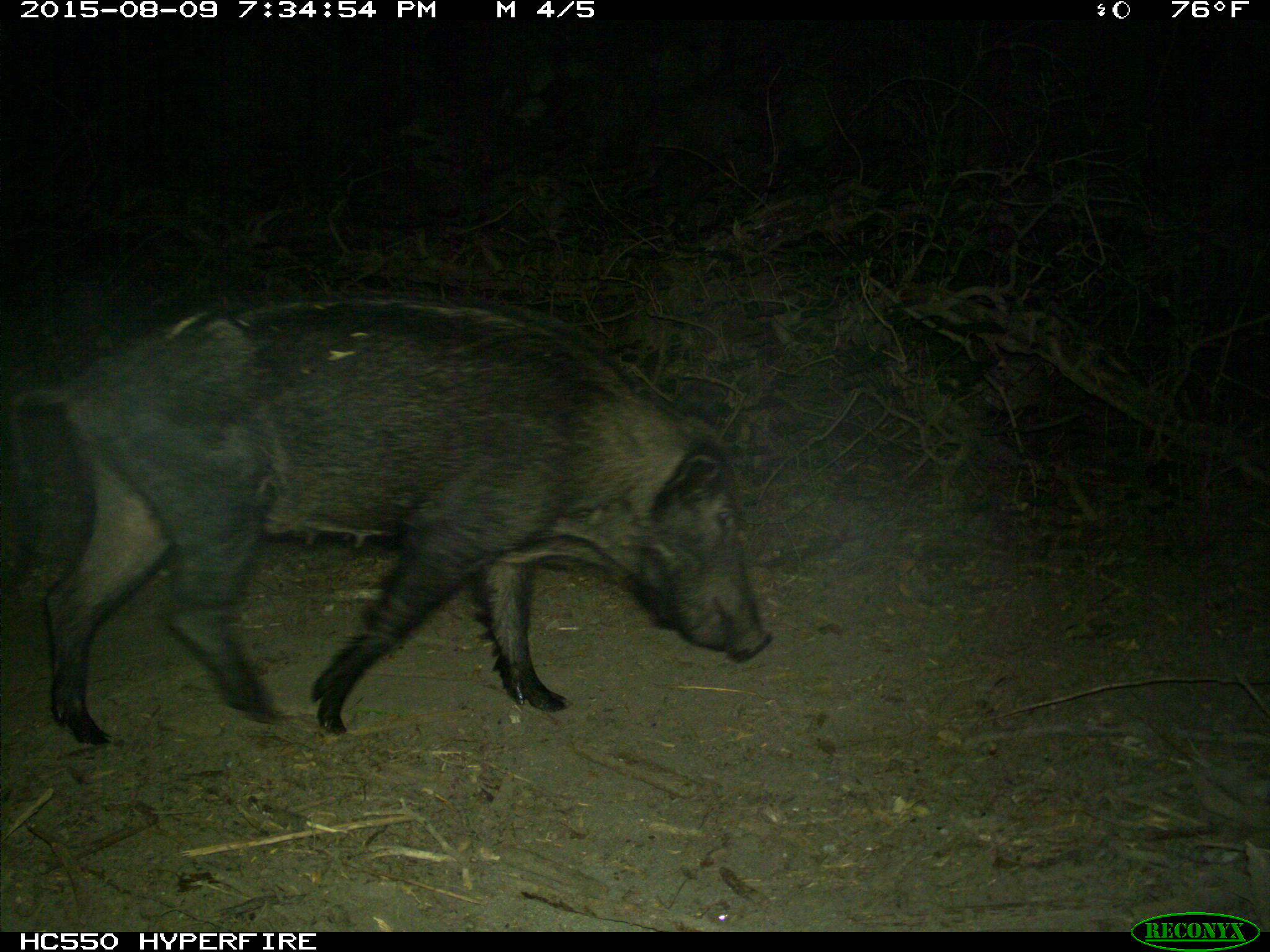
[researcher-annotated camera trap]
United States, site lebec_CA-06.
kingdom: Animalia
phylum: Chordata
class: Mammalia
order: Artiodactyla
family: Suidae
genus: Sus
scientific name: Sus scrofa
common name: wild boar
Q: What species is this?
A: Sus scrofa (wild boar).